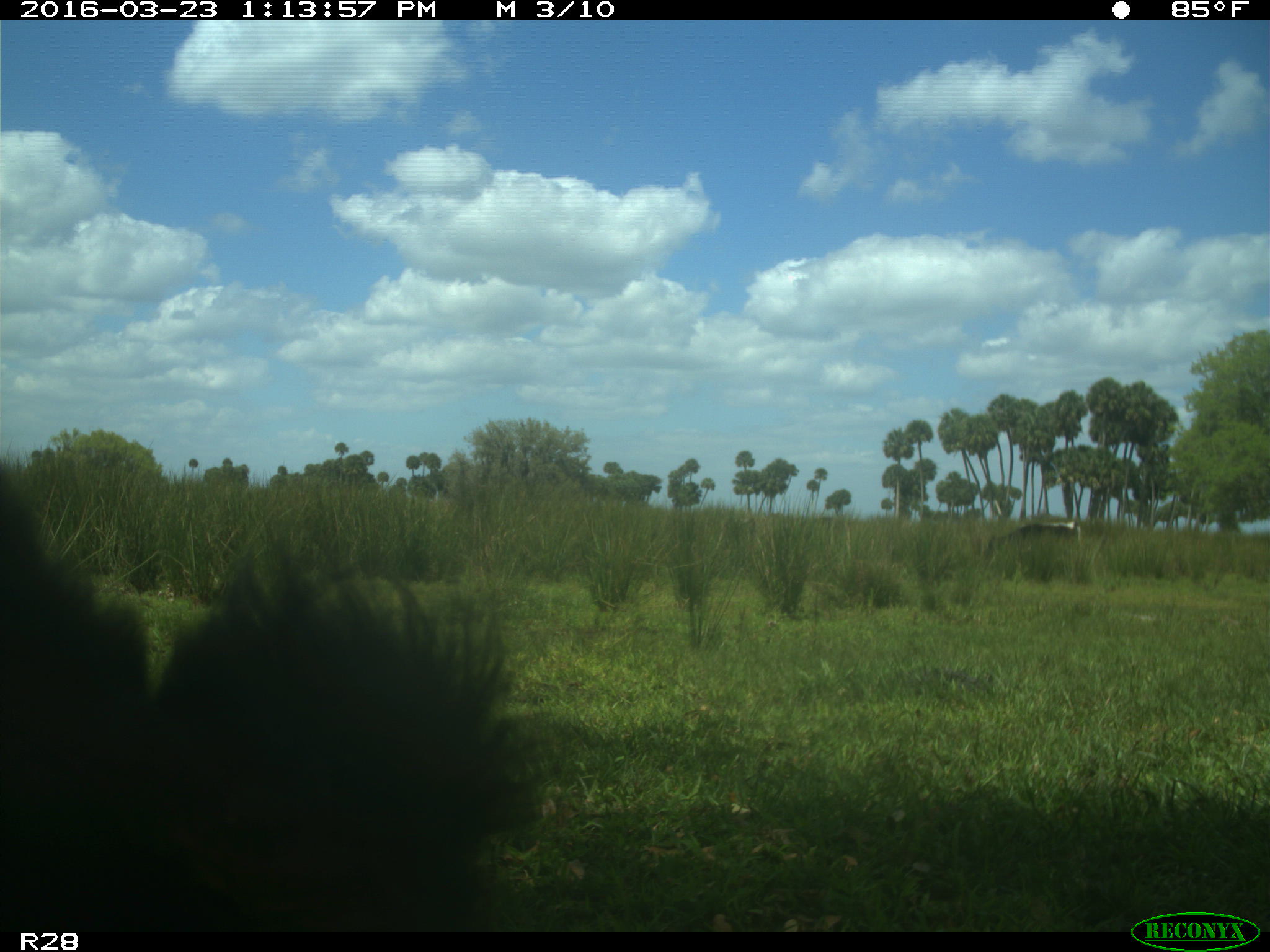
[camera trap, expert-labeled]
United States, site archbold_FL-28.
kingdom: Animalia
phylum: Chordata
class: Mammalia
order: Artiodactyla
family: Bovidae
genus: Bos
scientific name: Bos taurus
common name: domestic cow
Bos taurus (domestic cow).